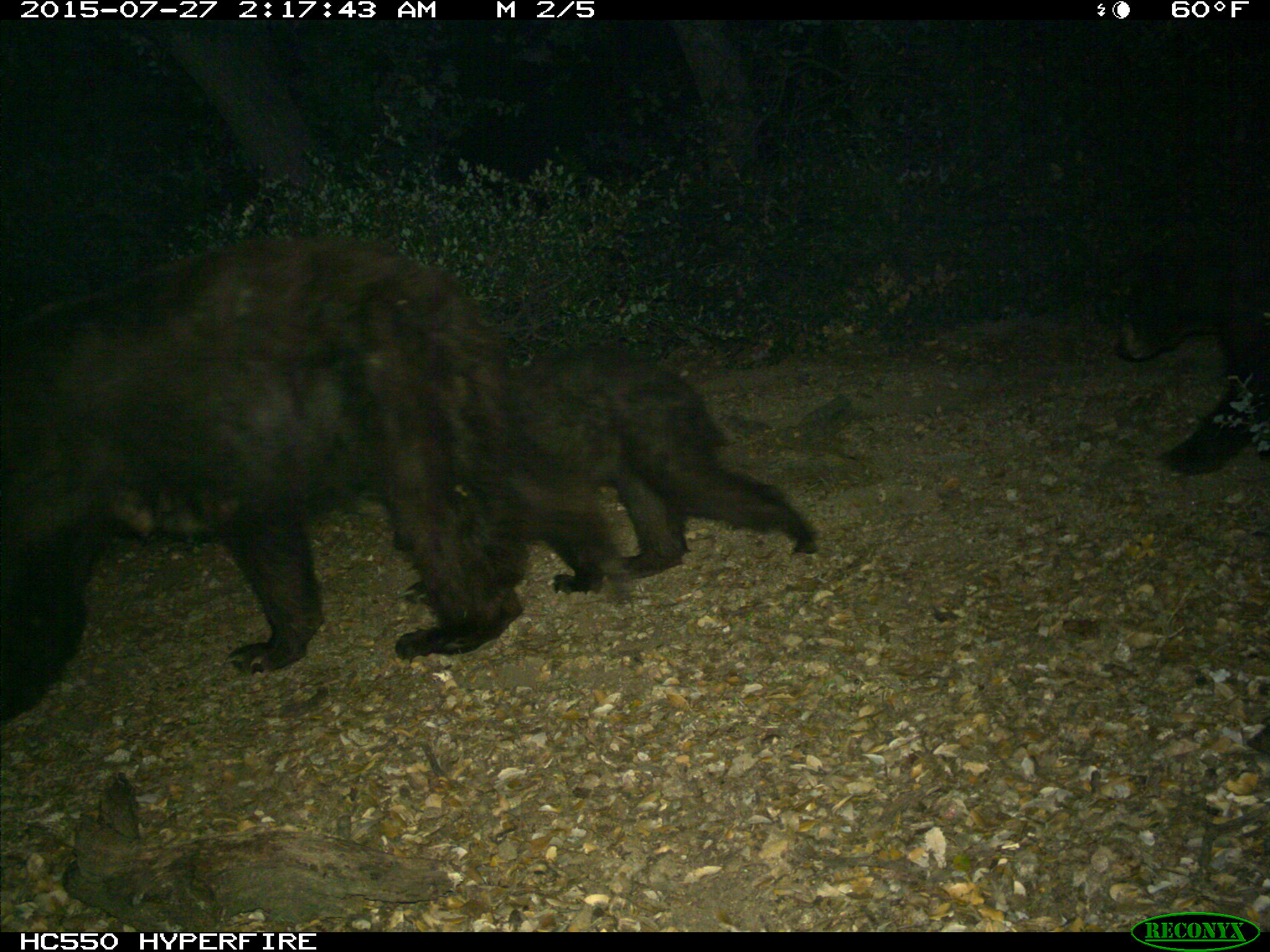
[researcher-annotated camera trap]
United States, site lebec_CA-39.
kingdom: Animalia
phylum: Chordata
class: Mammalia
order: Carnivora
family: Ursidae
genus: Ursus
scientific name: Ursus americanus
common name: american black bear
Ursus americanus (american black bear).